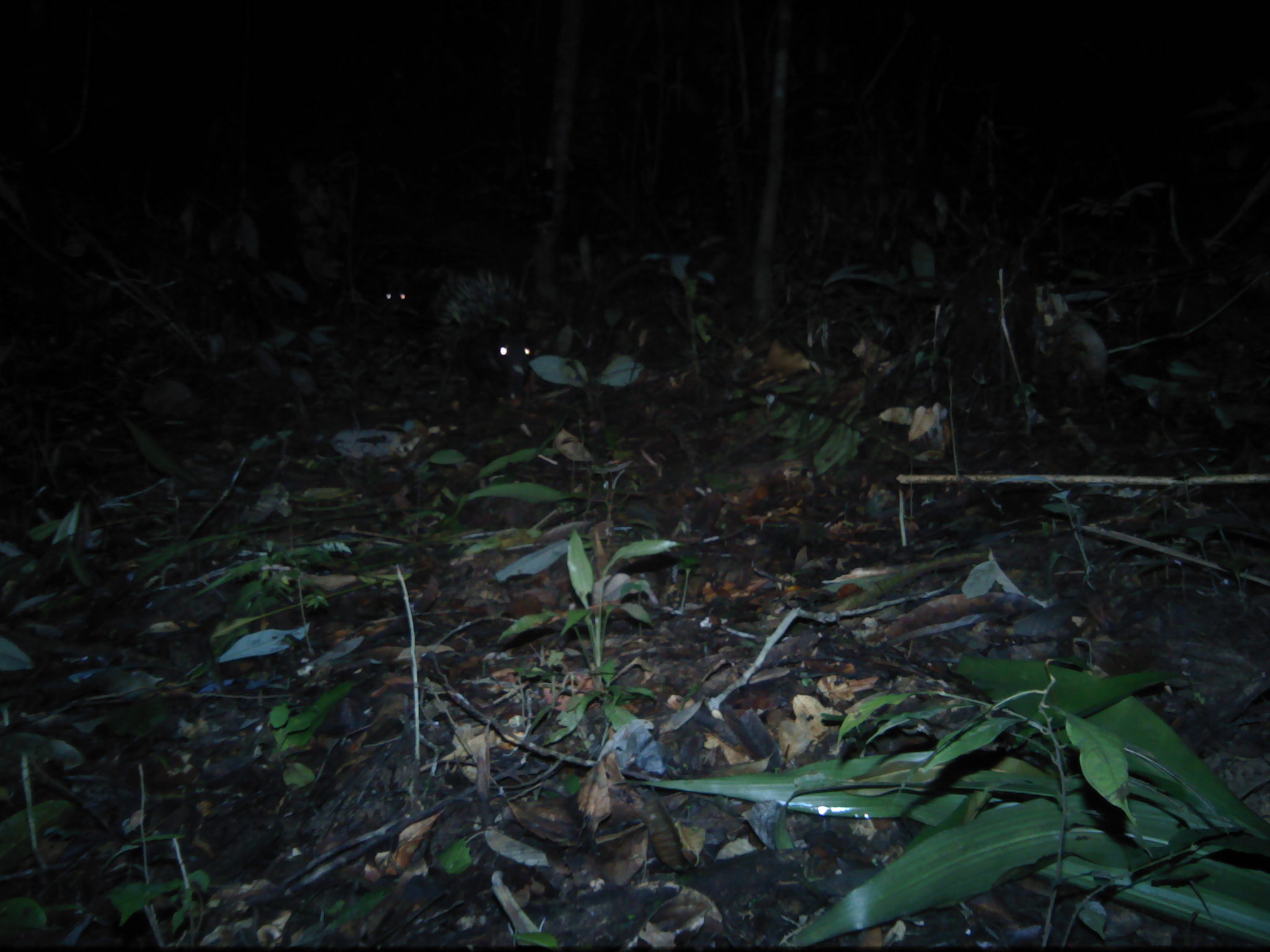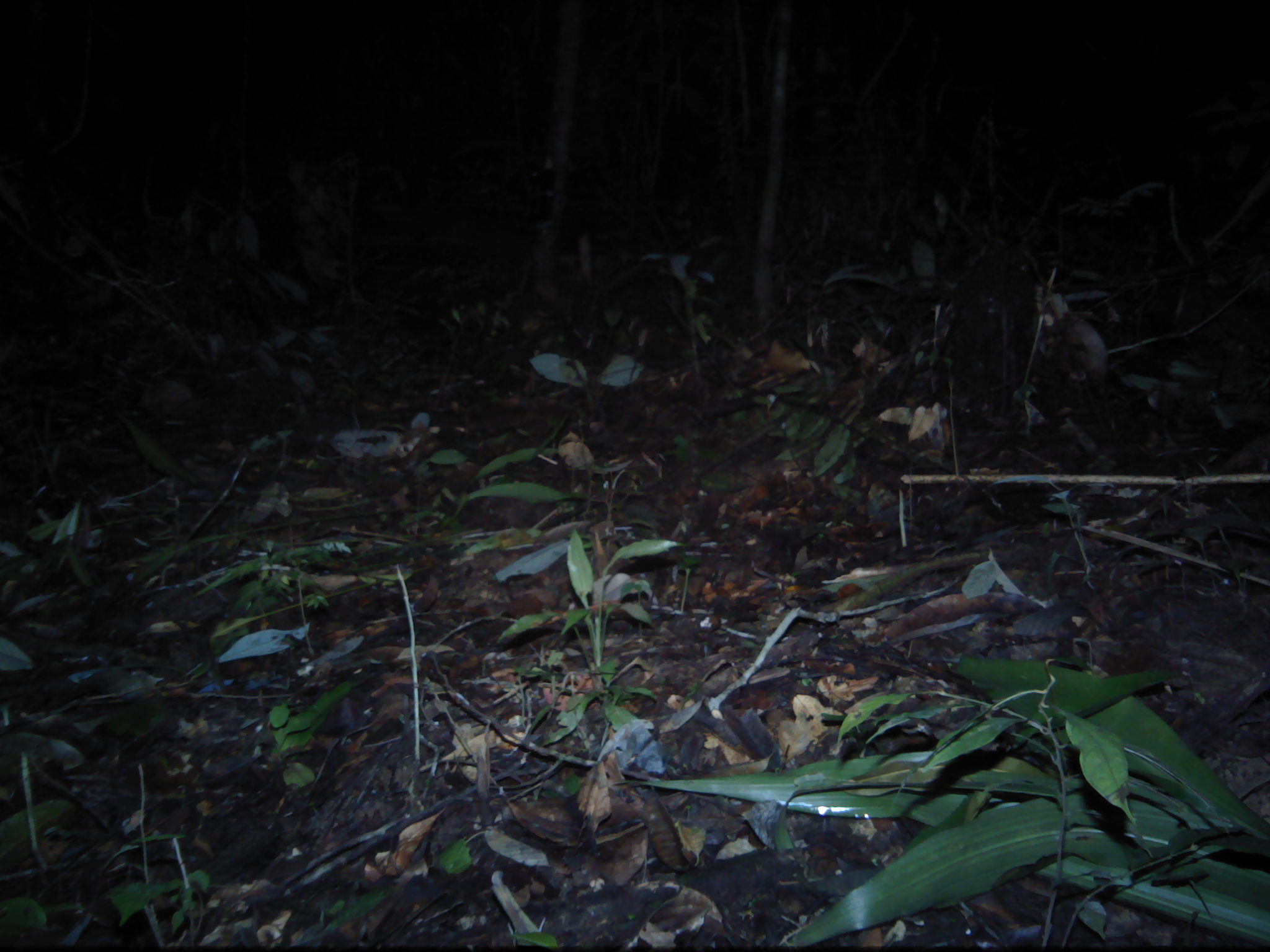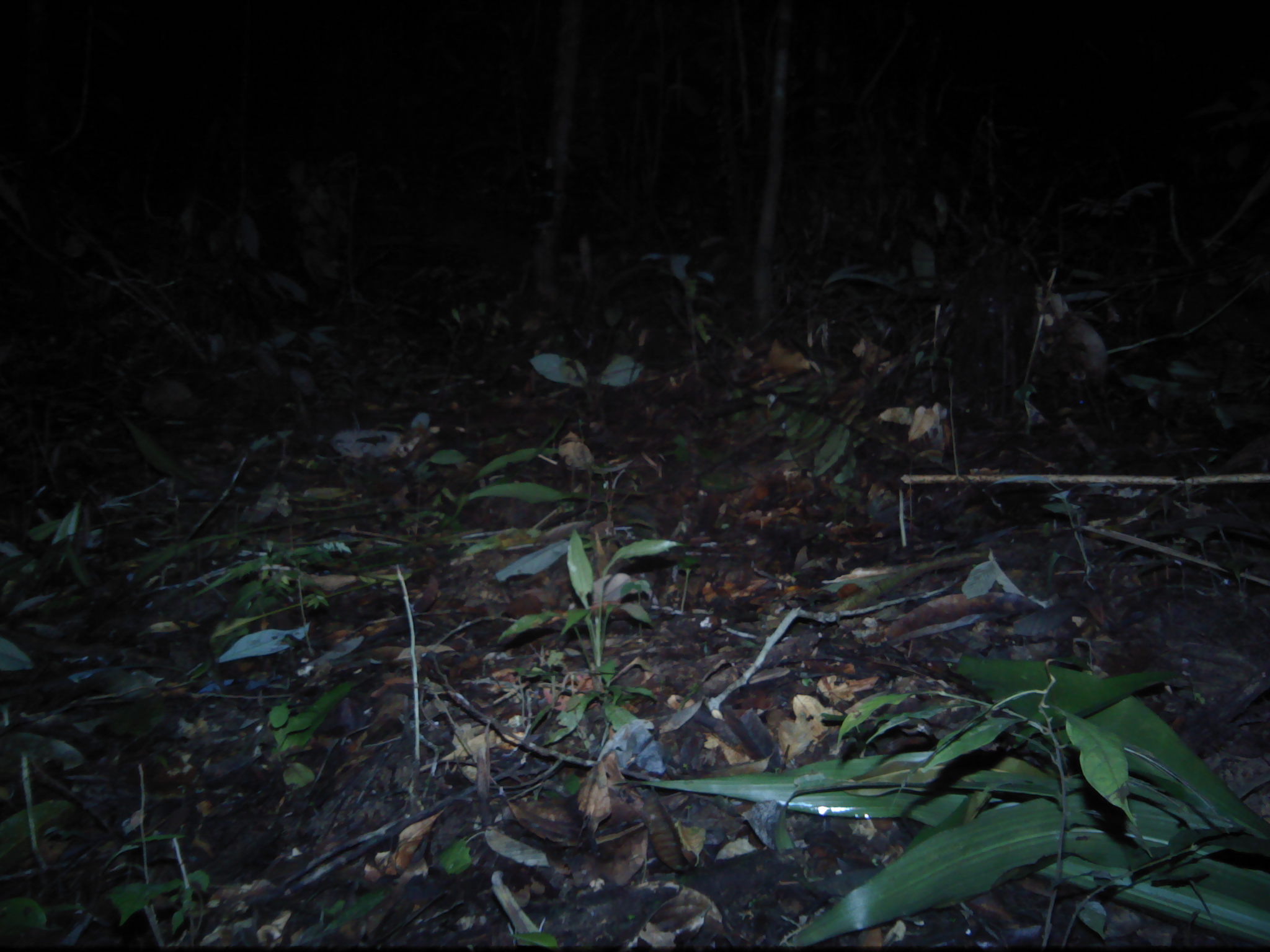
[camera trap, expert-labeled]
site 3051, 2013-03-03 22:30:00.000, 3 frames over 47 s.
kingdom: Animalia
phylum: Chordata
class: Mammalia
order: Rodentia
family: Hystricidae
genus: Hystrix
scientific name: Hystrix brachyura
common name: east asian porcupine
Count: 2.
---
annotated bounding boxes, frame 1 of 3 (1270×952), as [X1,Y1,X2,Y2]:
hystrix brachyura: [425,266,538,393]